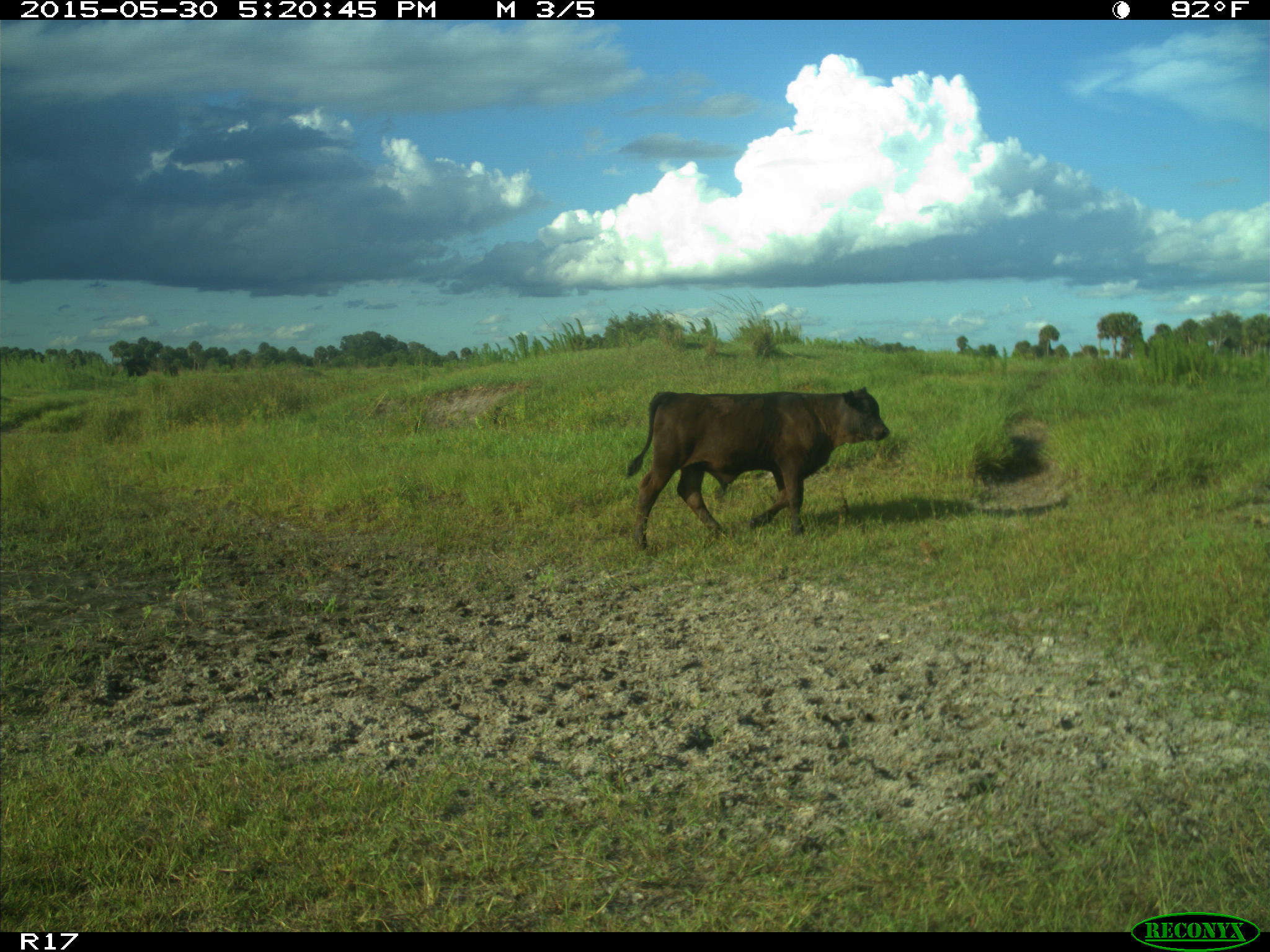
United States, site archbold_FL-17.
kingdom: Animalia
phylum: Chordata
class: Mammalia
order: Artiodactyla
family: Bovidae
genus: Bos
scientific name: Bos taurus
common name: domestic cow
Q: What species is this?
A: Bos taurus (domestic cow).